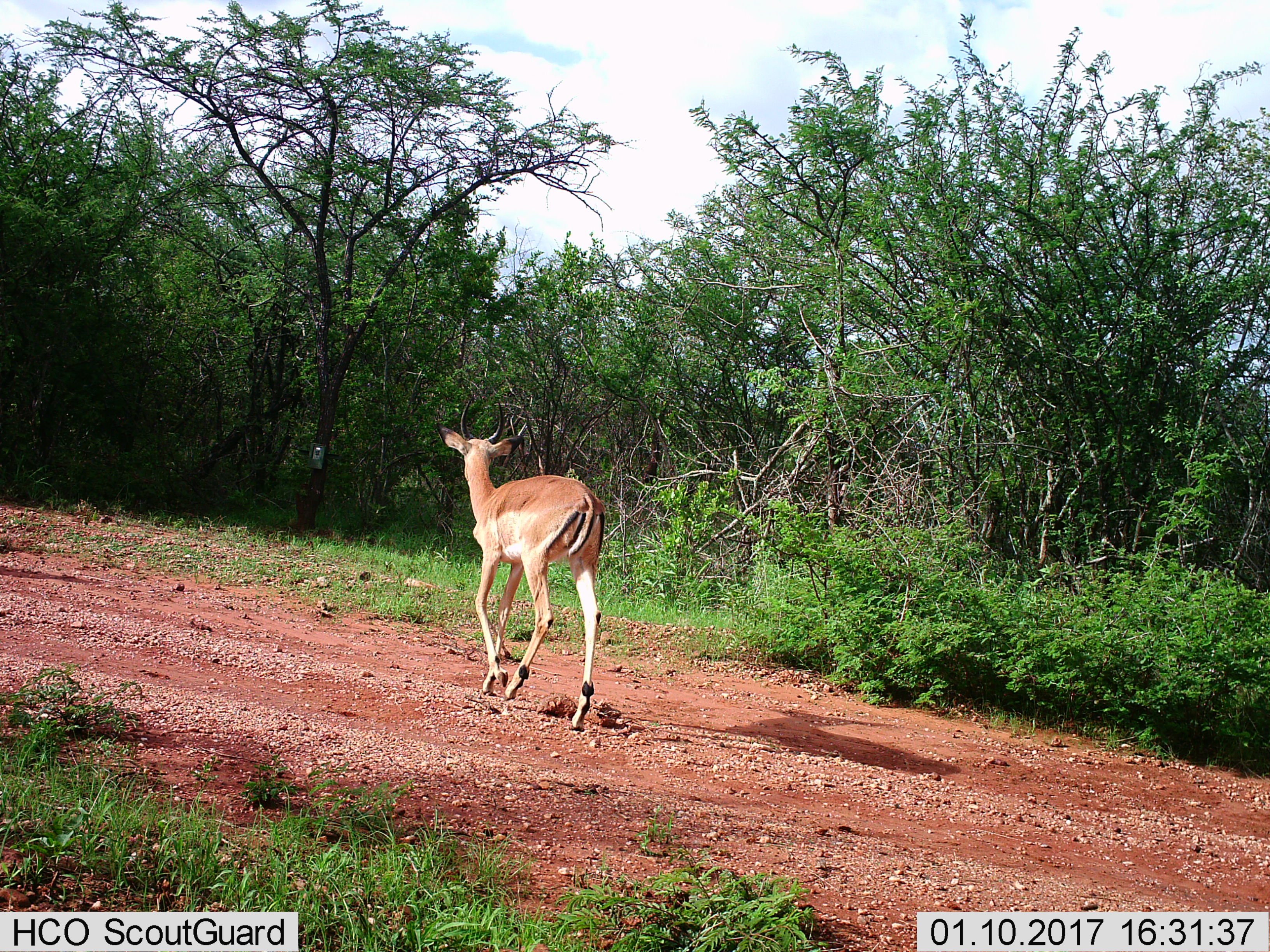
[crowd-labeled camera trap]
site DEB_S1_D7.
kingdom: Animalia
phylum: Chordata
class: Mammalia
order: Artiodactyla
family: Bovidae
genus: Aepyceros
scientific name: Aepyceros melampus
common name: impala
Impala (Aepyceros melampus), count 1. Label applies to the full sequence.